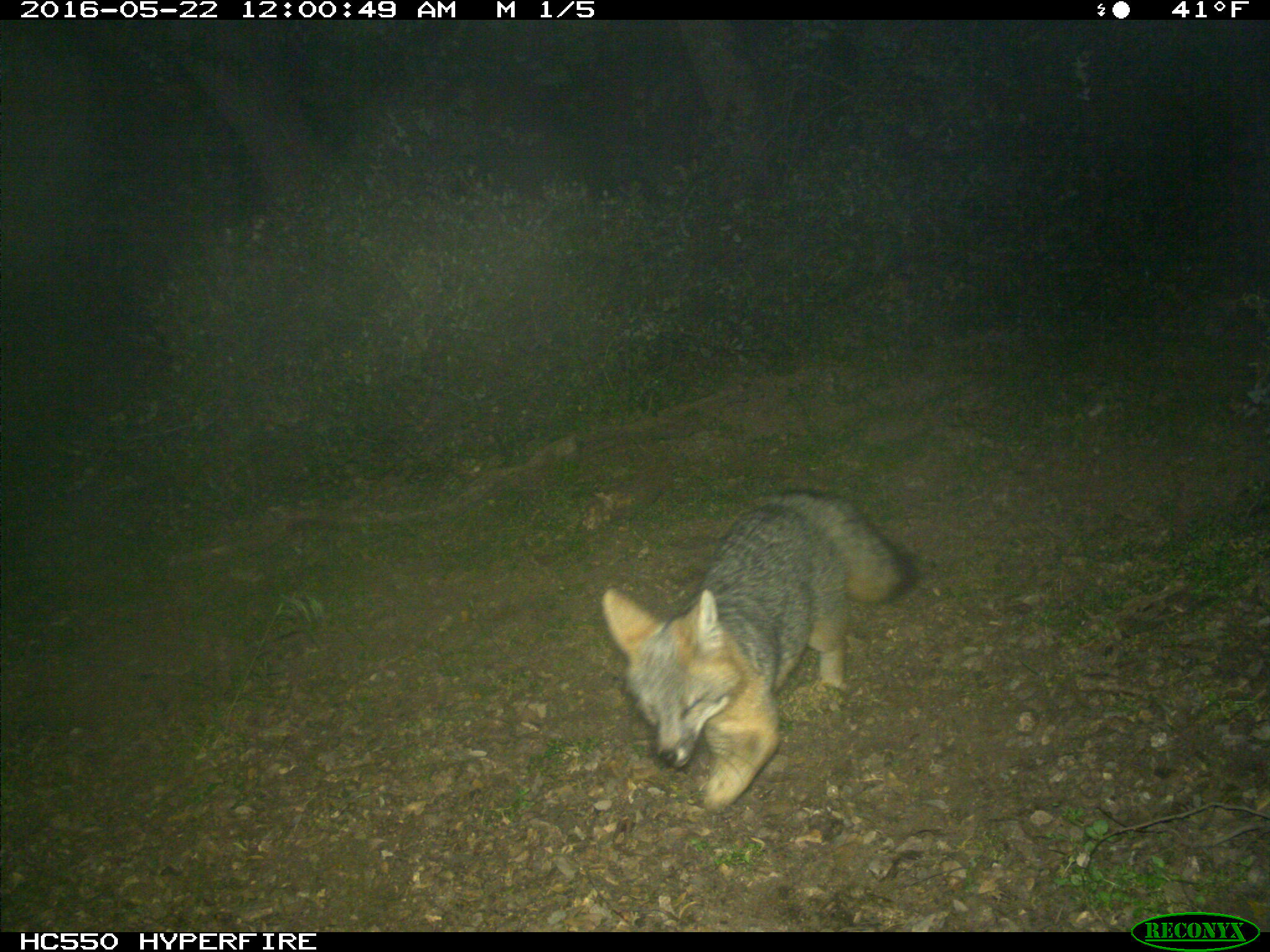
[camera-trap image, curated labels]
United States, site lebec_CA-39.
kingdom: Animalia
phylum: Chordata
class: Mammalia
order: Carnivora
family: Canidae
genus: Urocyon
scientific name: Urocyon cinereoargenteus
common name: gray fox